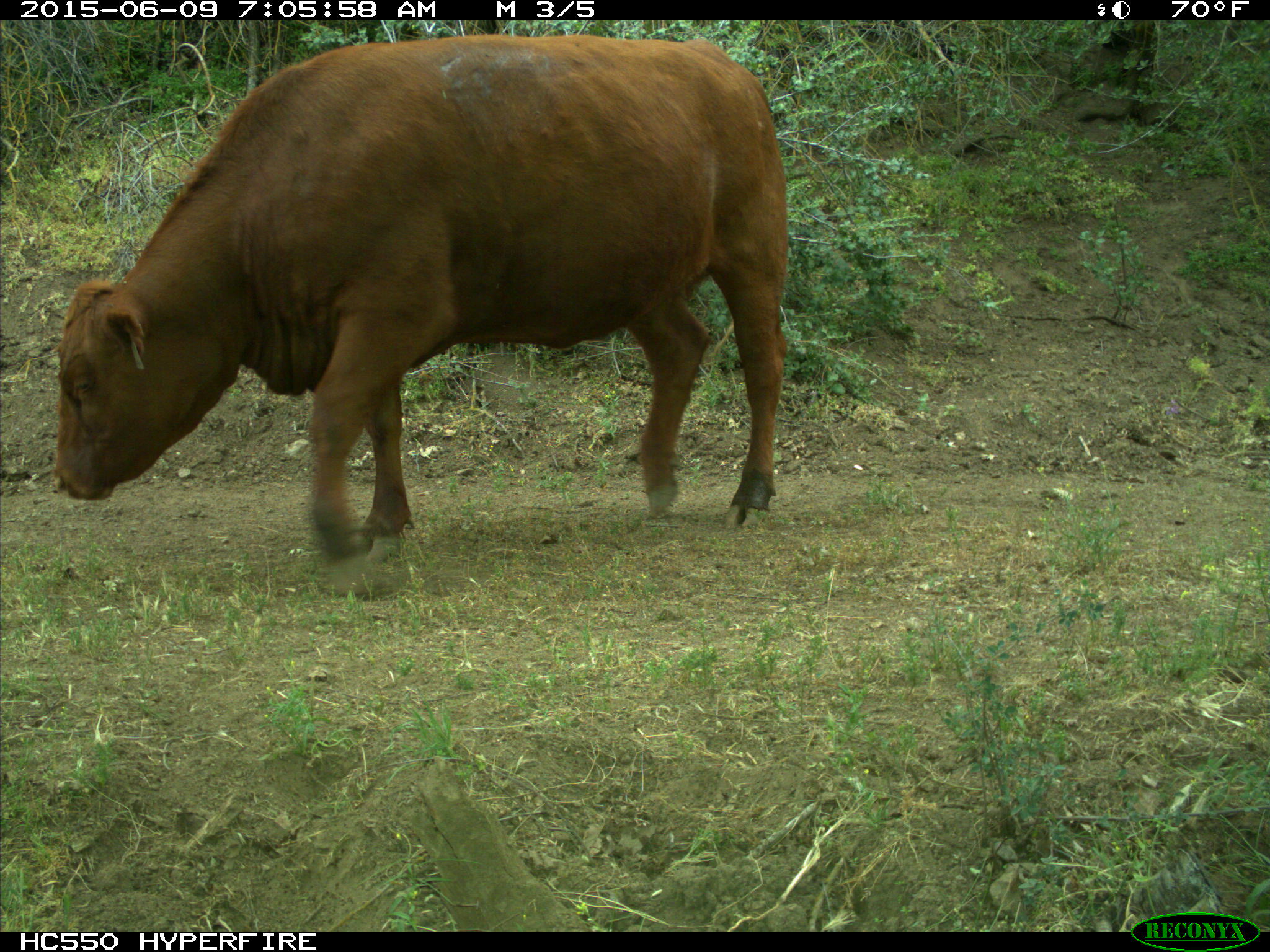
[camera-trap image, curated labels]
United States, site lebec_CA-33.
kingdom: Animalia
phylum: Chordata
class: Mammalia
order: Artiodactyla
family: Bovidae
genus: Bos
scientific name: Bos taurus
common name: domestic cow